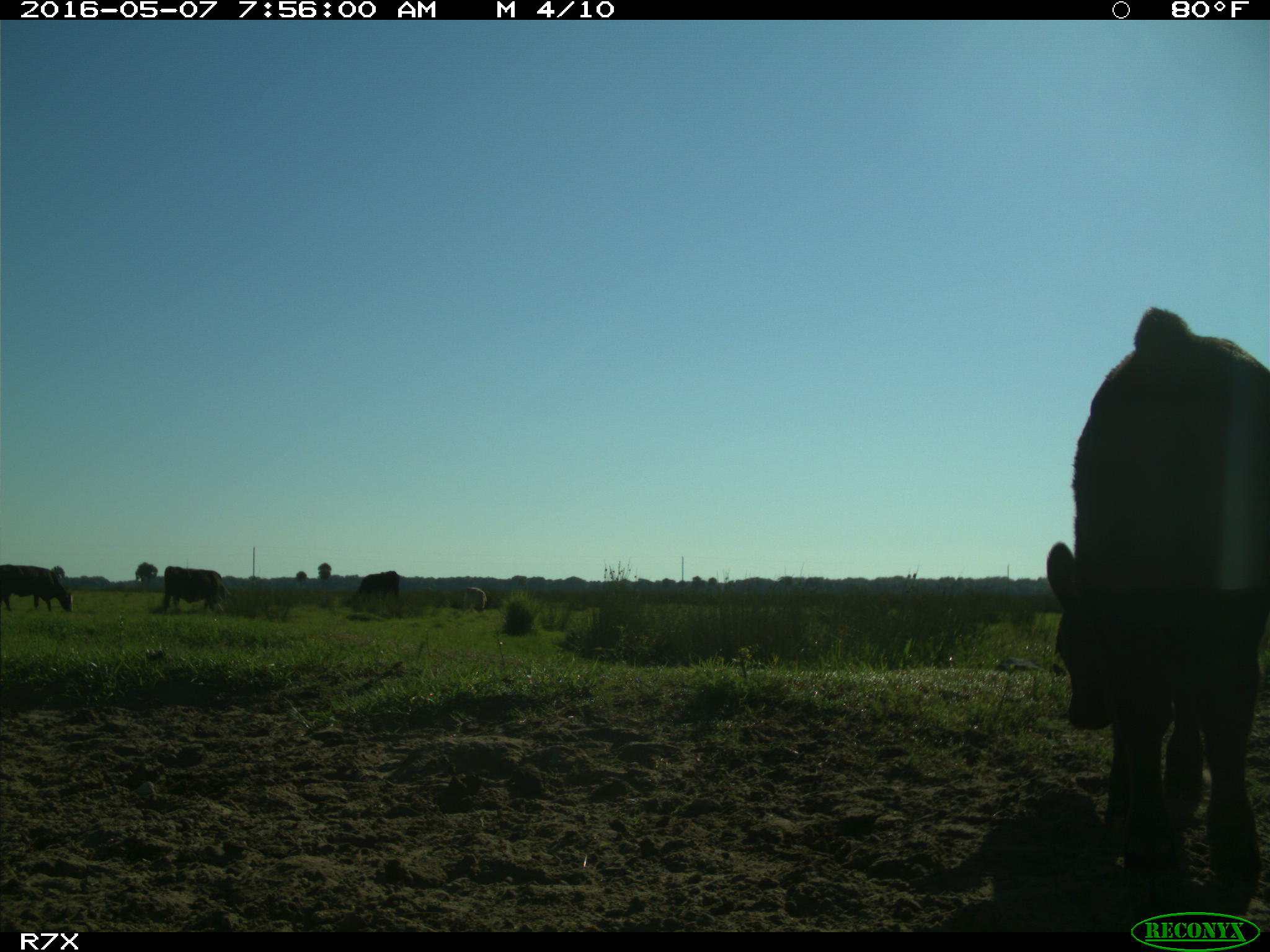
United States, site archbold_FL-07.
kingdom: Animalia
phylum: Chordata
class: Mammalia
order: Artiodactyla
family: Bovidae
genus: Bos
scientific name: Bos taurus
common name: domestic cow